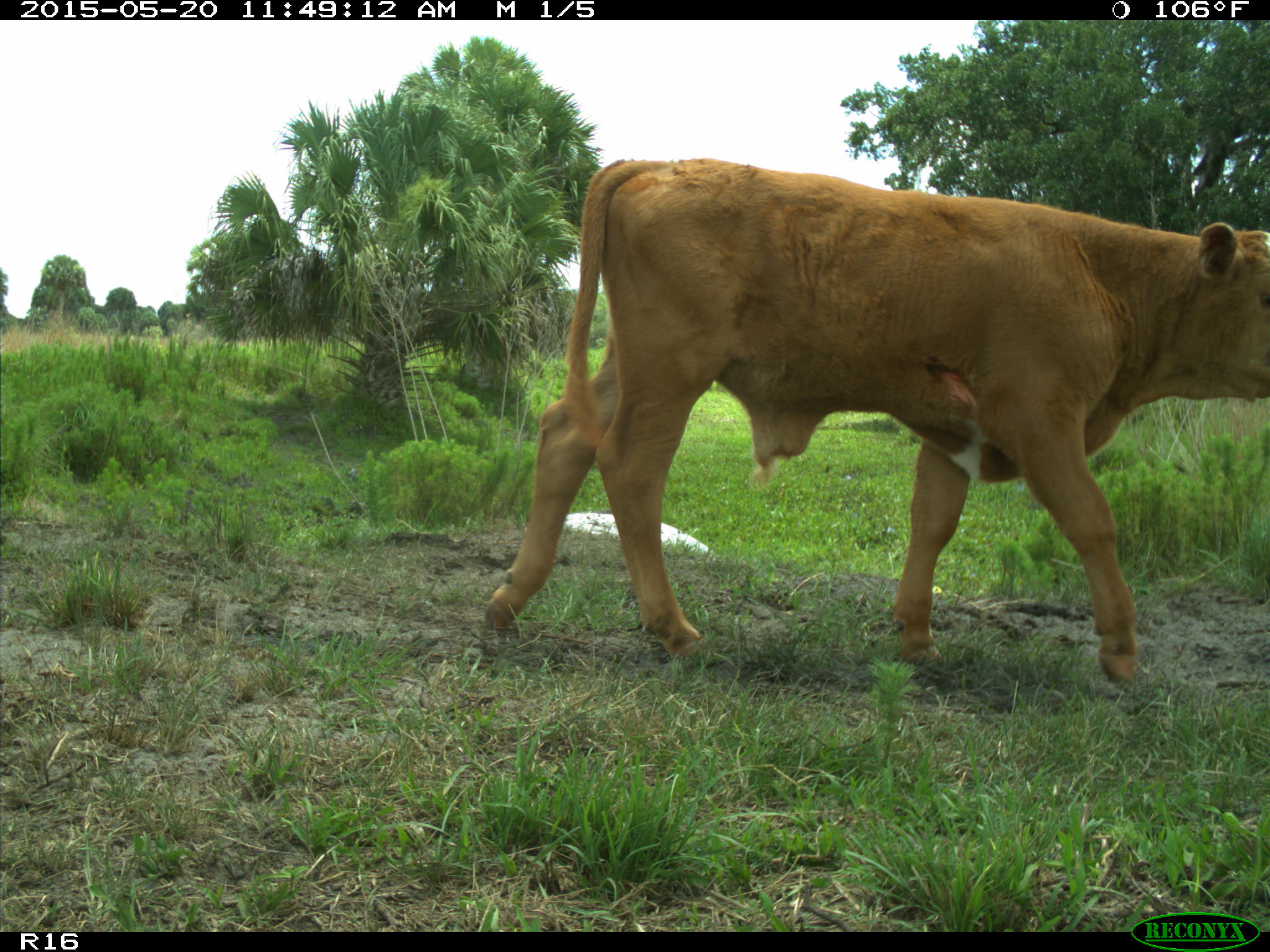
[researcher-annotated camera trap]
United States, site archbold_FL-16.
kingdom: Animalia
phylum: Chordata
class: Mammalia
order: Artiodactyla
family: Bovidae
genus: Bos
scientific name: Bos taurus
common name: domestic cow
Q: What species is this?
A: Bos taurus (domestic cow).